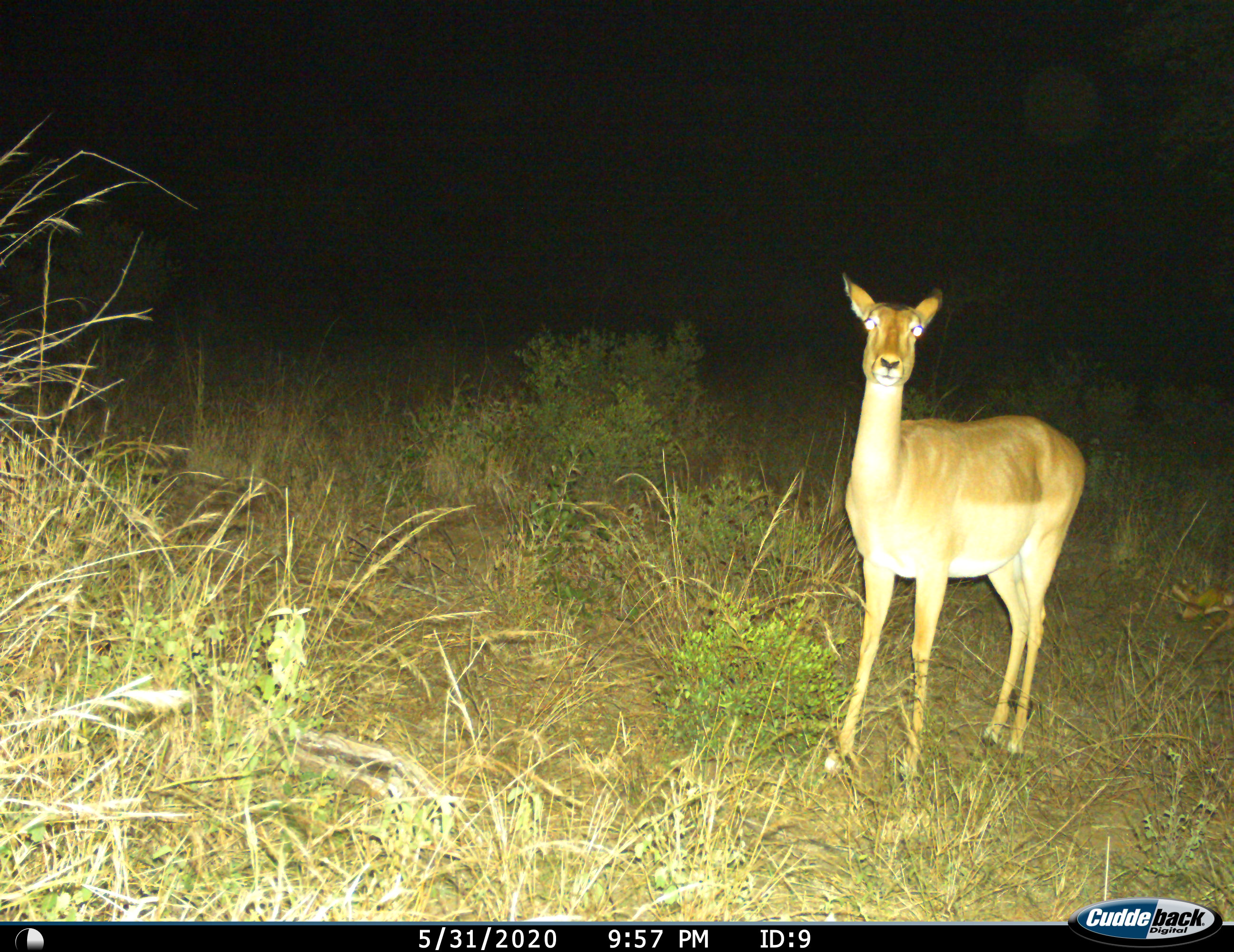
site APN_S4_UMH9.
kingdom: Animalia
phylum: Chordata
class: Mammalia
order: Artiodactyla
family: Bovidae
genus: Aepyceros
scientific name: Aepyceros melampus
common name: impala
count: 1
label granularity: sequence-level